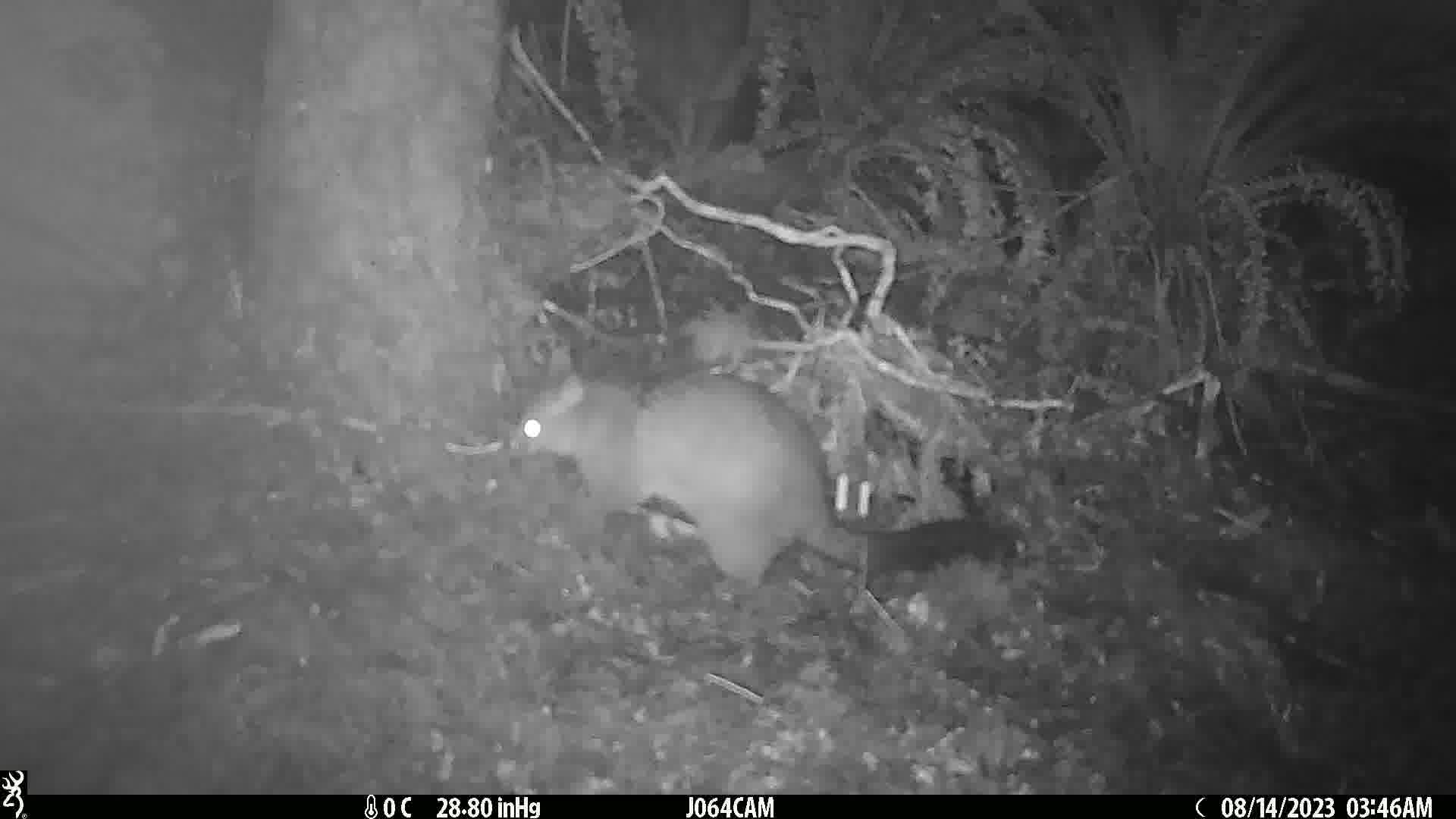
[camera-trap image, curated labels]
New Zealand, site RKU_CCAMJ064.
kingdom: Animalia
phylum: Chordata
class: Mammalia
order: Diprotodontia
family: Phalangeridae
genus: Trichosurus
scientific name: Trichosurus vulpecula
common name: common brushtail possum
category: possum